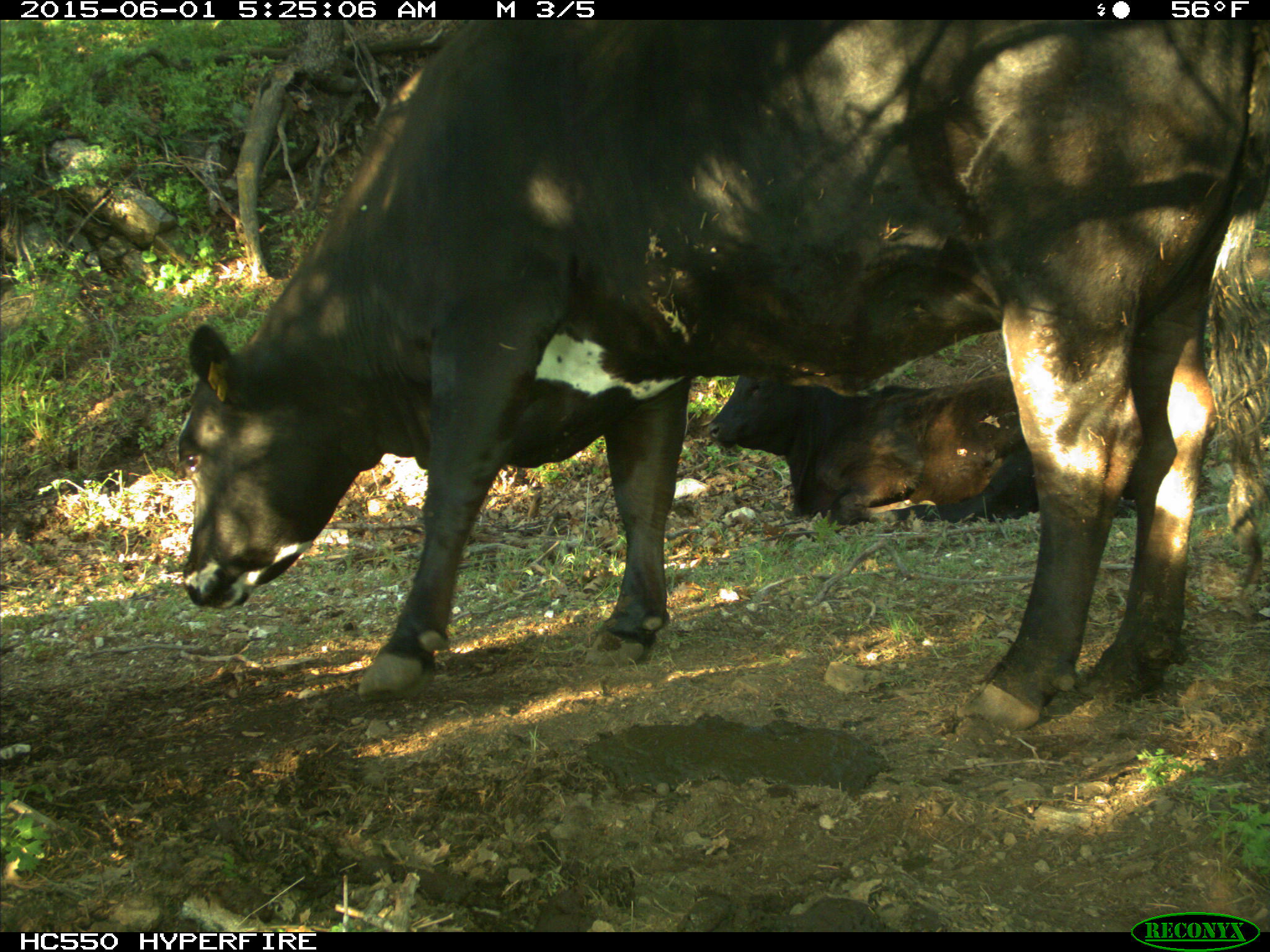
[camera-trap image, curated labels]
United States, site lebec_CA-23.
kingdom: Animalia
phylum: Chordata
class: Mammalia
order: Artiodactyla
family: Bovidae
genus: Bos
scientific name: Bos taurus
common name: domestic cow